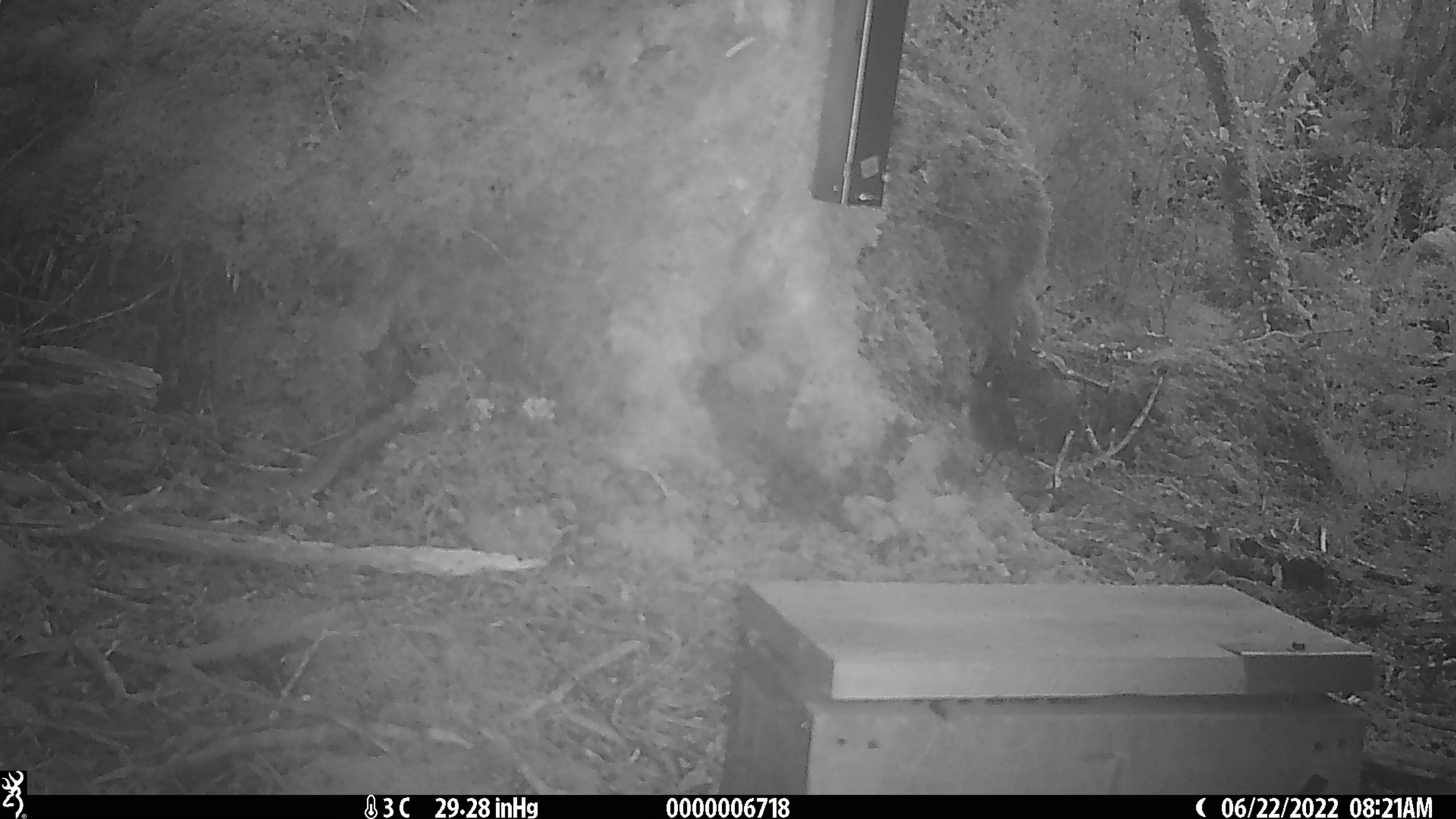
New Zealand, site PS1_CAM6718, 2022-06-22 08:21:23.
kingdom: Animalia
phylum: Chordata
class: Aves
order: Passeriformes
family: Petroicidae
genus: Petroica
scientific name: Petroica australis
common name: new zealand robin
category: robin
Robin (new zealand robin) (Petroica australis).